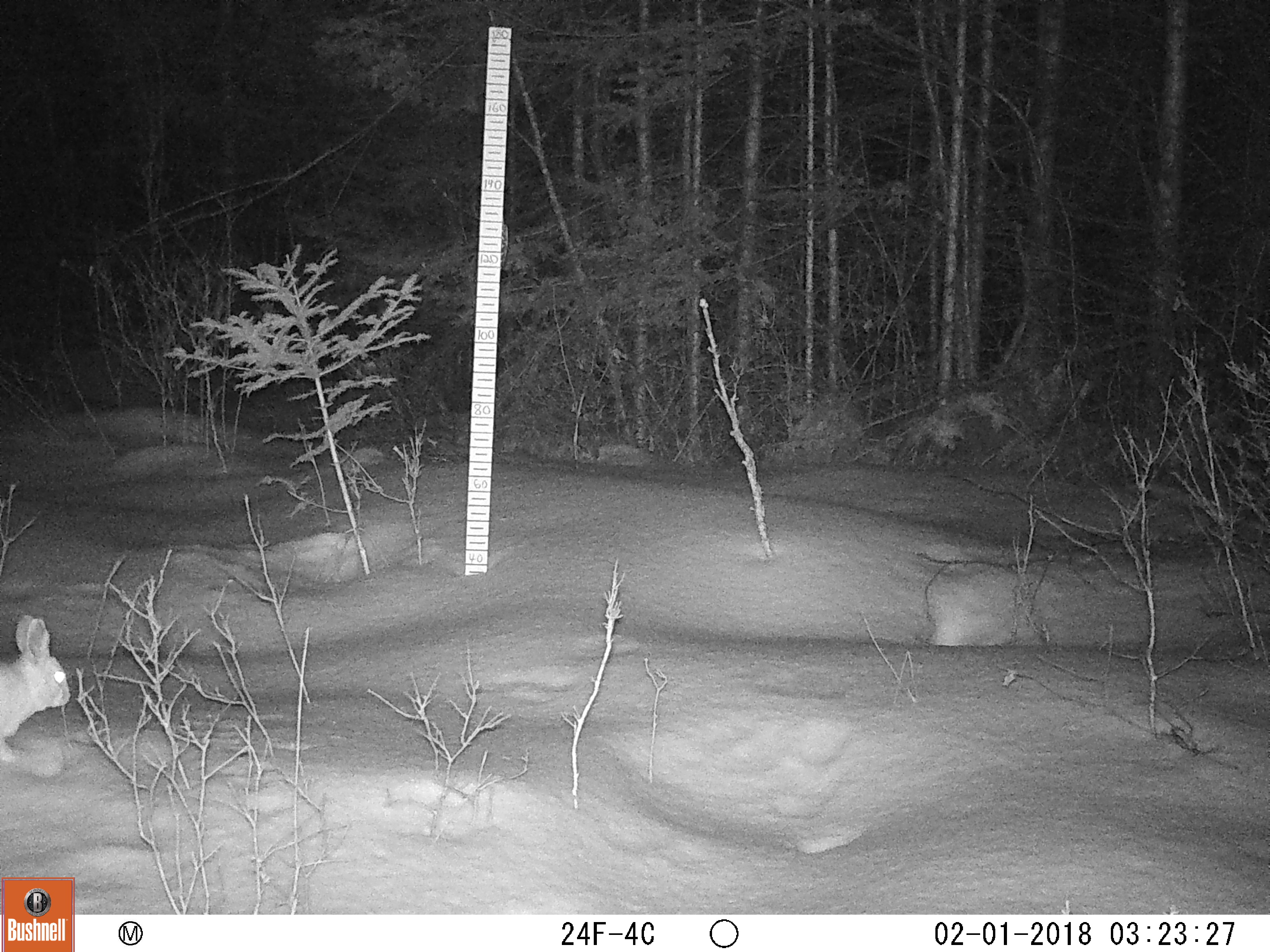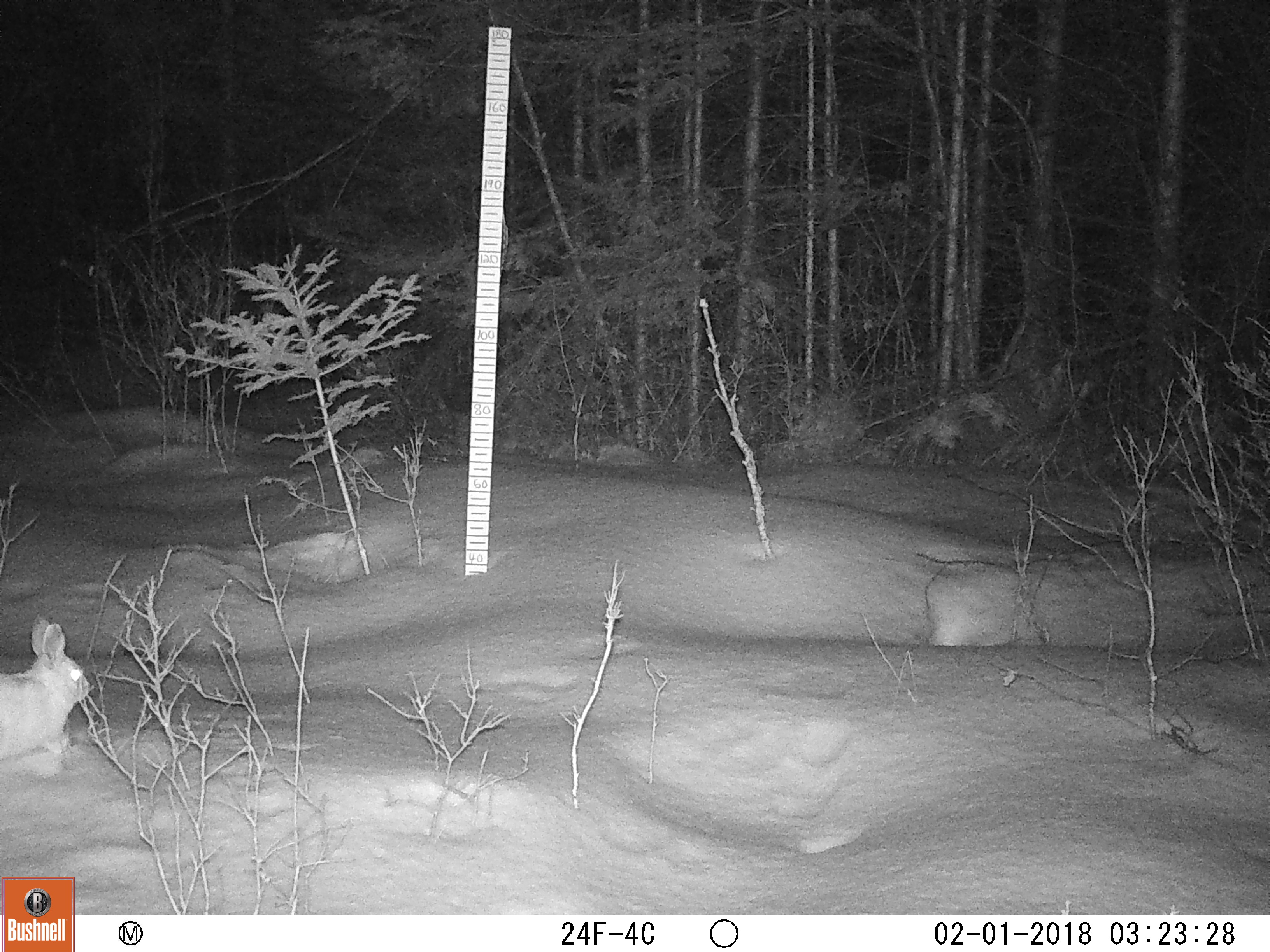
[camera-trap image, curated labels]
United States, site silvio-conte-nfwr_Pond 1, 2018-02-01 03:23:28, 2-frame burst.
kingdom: Animalia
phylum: Chordata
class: Mammalia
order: Lagomorpha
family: Leporidae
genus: Lepus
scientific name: Lepus americanus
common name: snowshoe hare